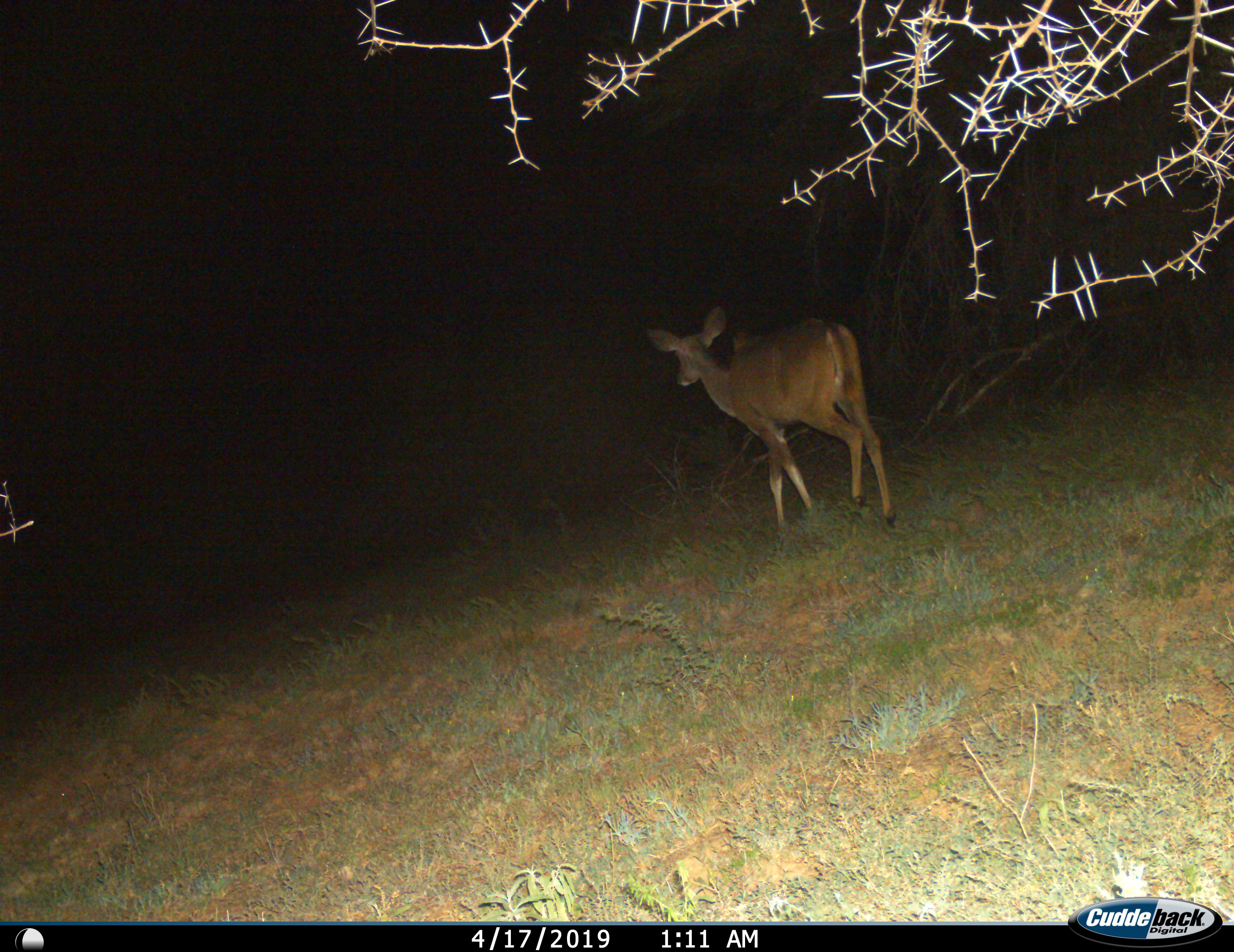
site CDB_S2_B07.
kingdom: Animalia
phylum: Chordata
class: Mammalia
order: Artiodactyla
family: Bovidae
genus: Tragelaphus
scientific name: Tragelaphus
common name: kudu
Kudu (Tragelaphus), count 1. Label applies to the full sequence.